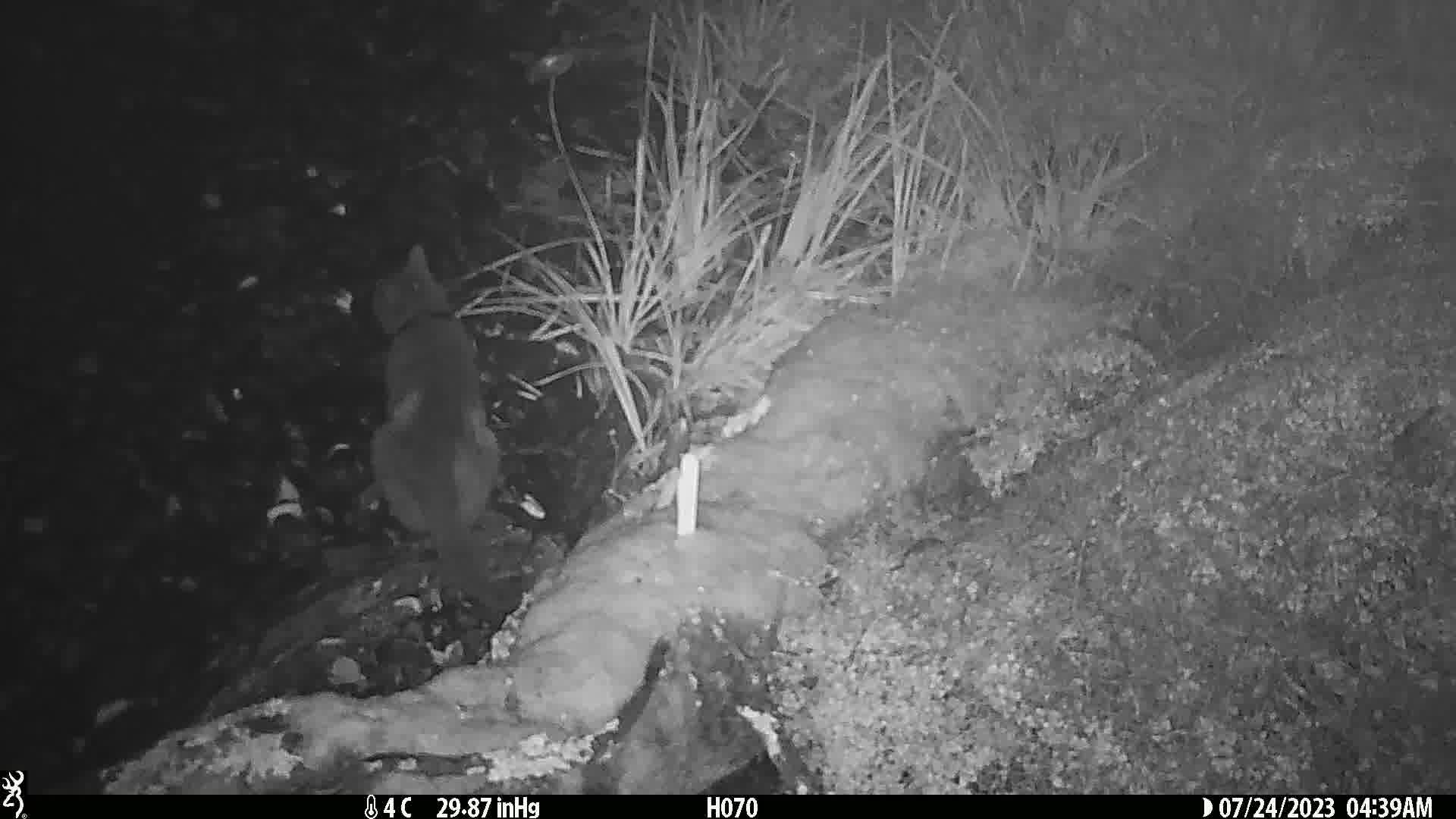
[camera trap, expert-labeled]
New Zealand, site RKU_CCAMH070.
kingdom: Animalia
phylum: Chordata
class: Mammalia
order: Carnivora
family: Felidae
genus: Felis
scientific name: Felis catus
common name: domestic cat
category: cat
Cat (domestic cat) (Felis catus).